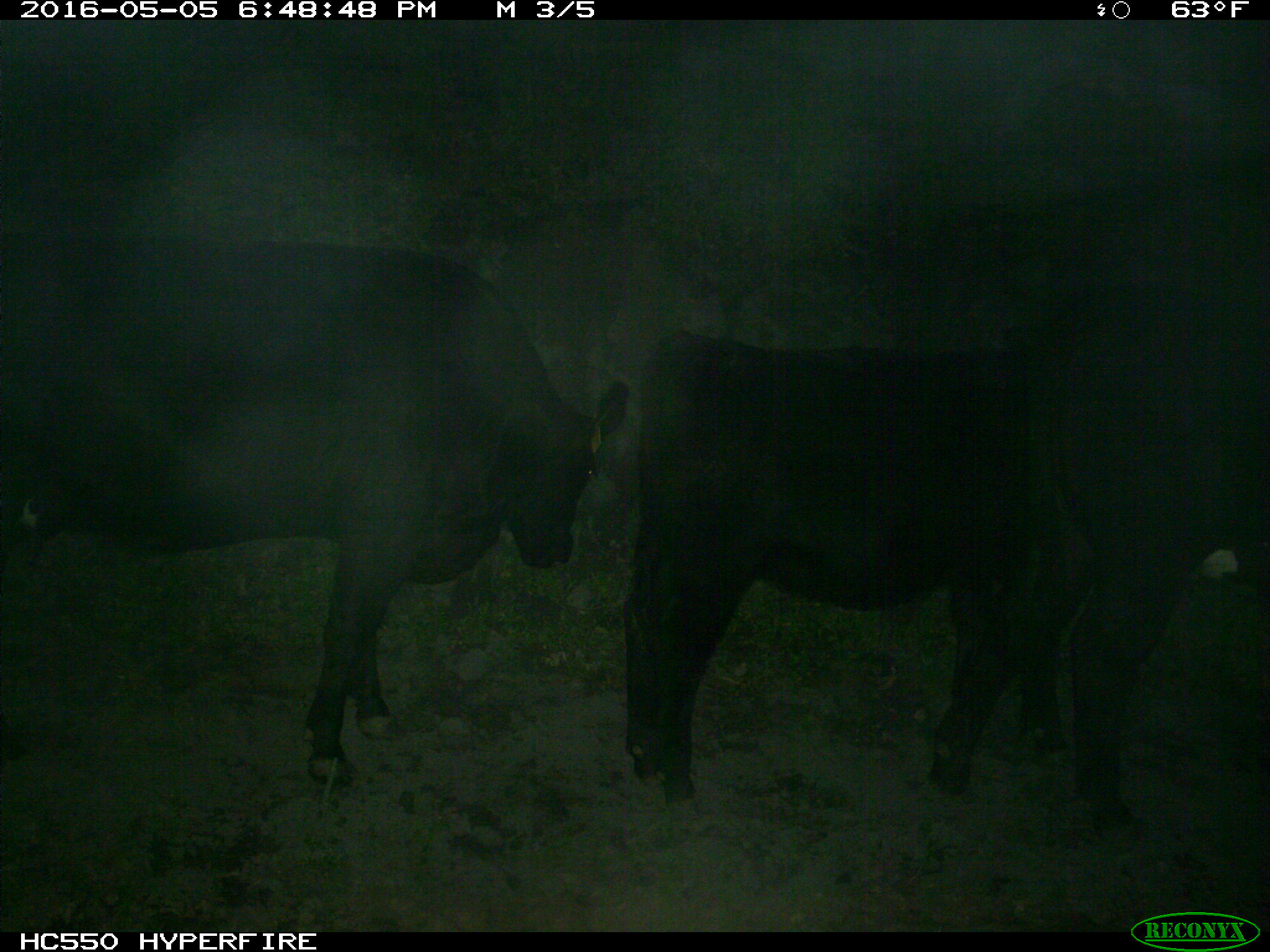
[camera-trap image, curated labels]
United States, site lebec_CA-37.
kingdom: Animalia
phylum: Chordata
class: Mammalia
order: Artiodactyla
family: Bovidae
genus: Bos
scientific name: Bos taurus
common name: domestic cow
Bos taurus (domestic cow).